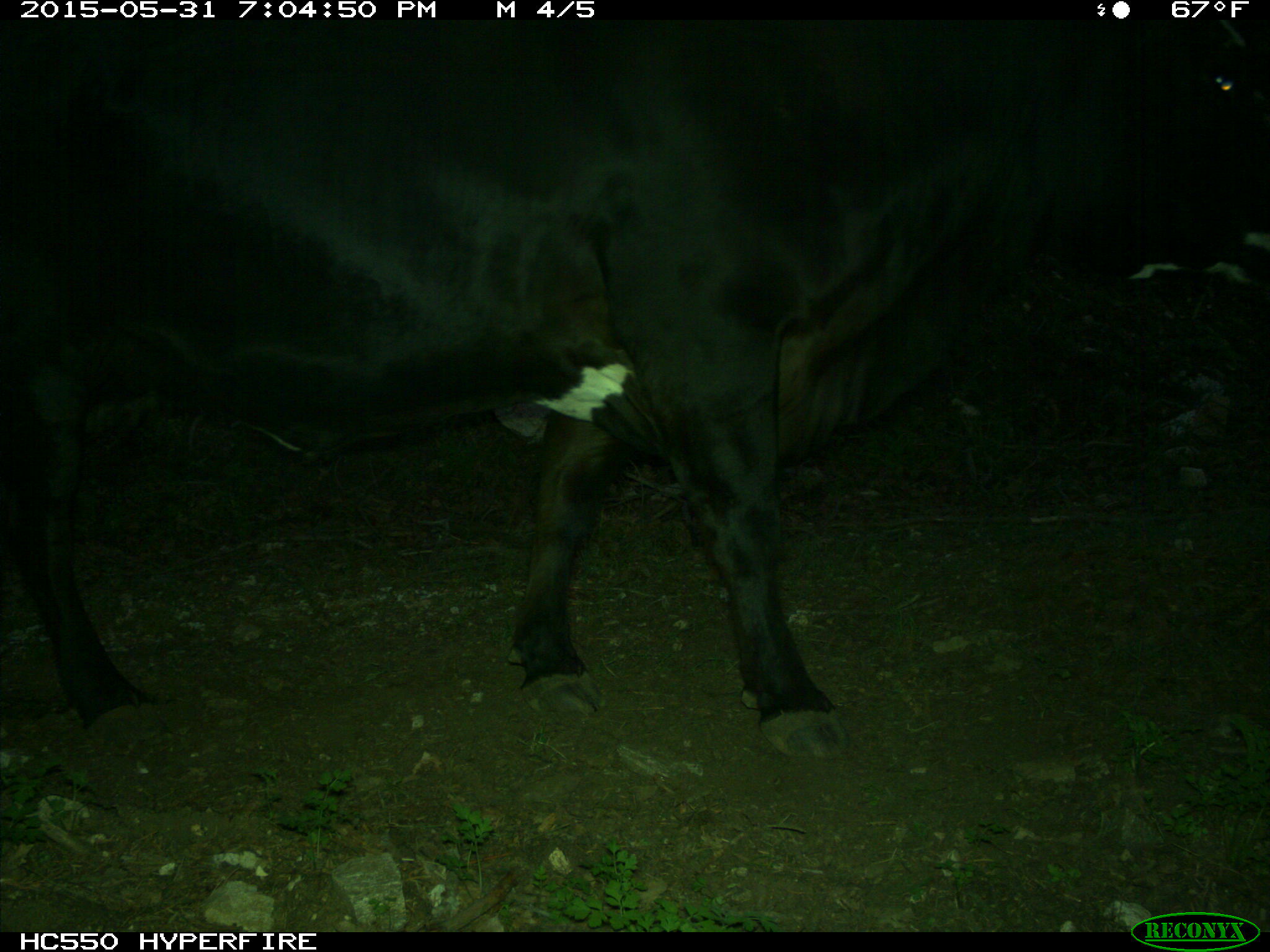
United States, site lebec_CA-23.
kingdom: Animalia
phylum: Chordata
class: Mammalia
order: Artiodactyla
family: Bovidae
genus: Bos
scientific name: Bos taurus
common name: domestic cow